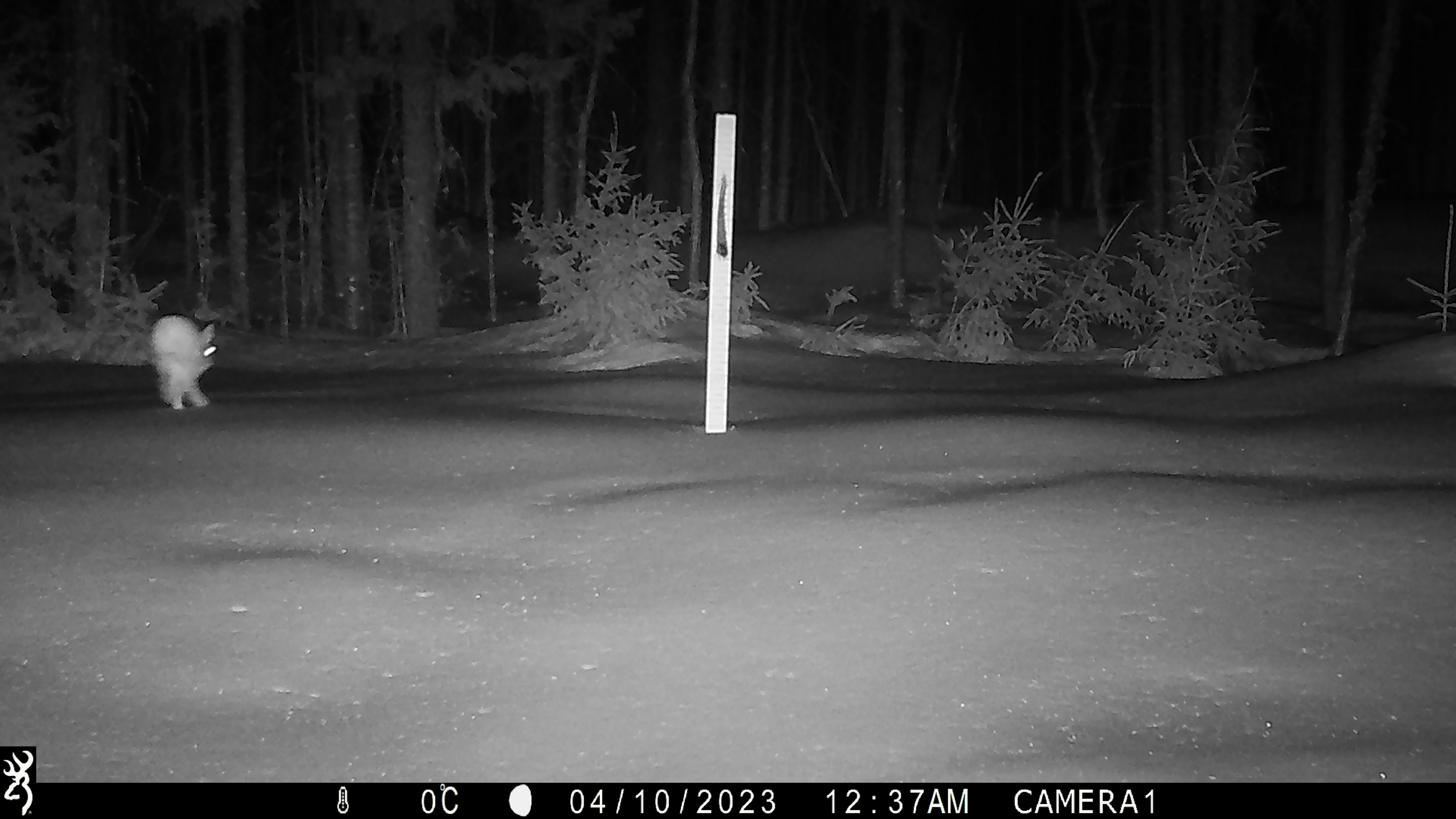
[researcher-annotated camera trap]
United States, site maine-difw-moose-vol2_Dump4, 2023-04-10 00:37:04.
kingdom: Animalia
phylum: Chordata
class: Mammalia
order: Lagomorpha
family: Leporidae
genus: Lepus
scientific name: Lepus americanus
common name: snowshoe hare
Snowshoe hare (Lepus americanus).